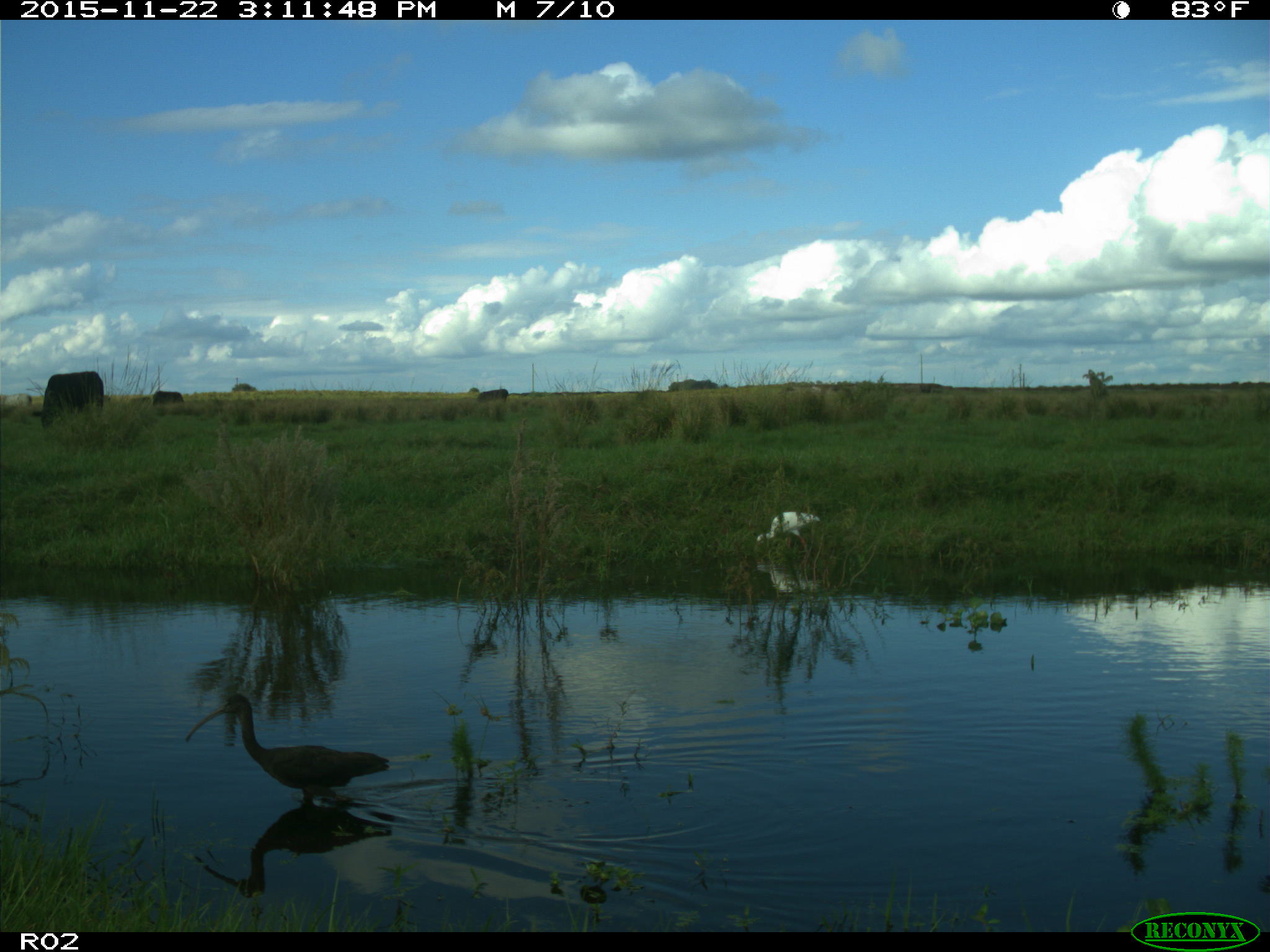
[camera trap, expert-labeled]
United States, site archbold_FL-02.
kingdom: Animalia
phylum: Chordata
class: Mammalia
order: Artiodactyla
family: Bovidae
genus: Bos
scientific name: Bos taurus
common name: domestic cow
Bos taurus (domestic cow).